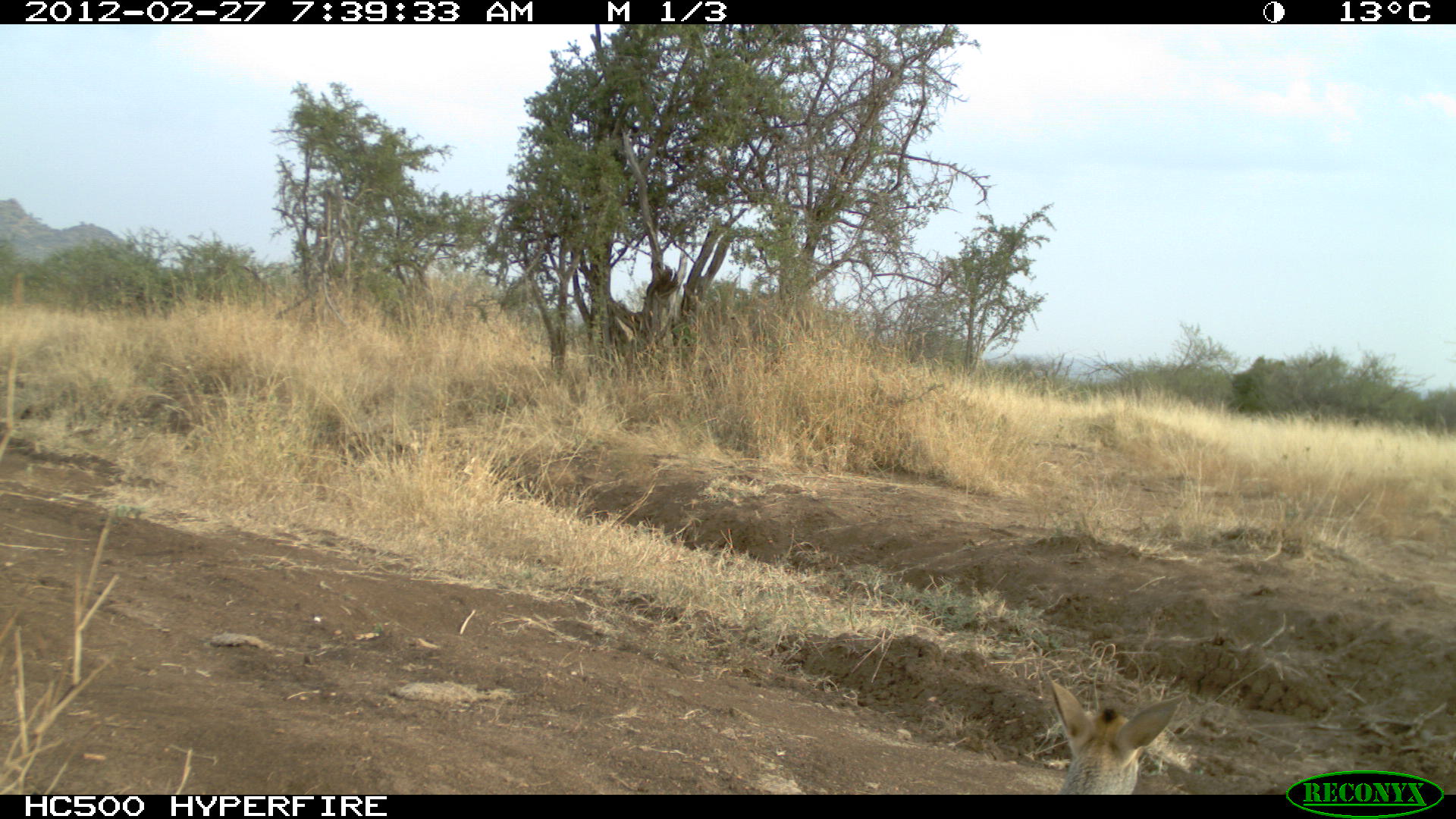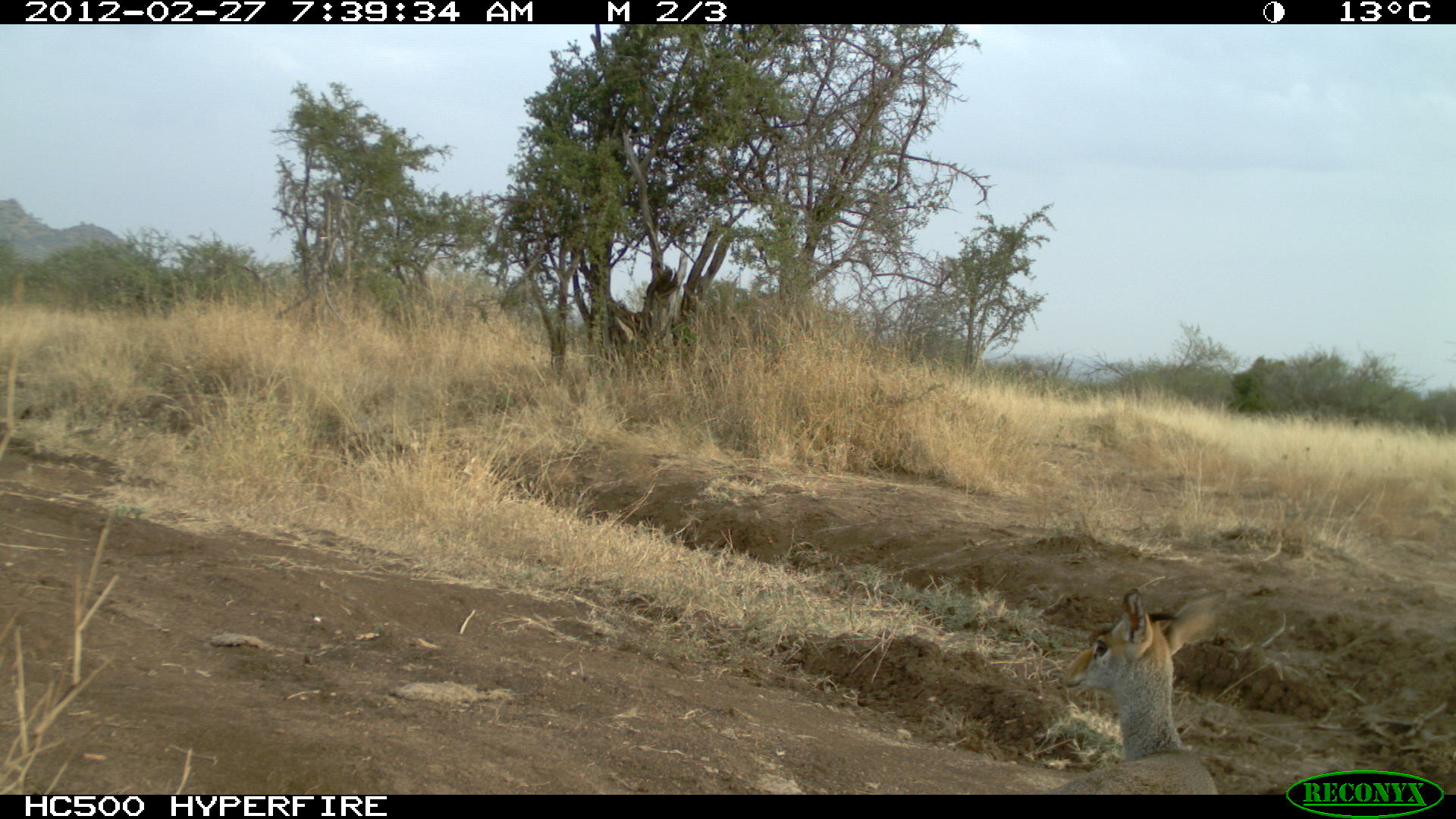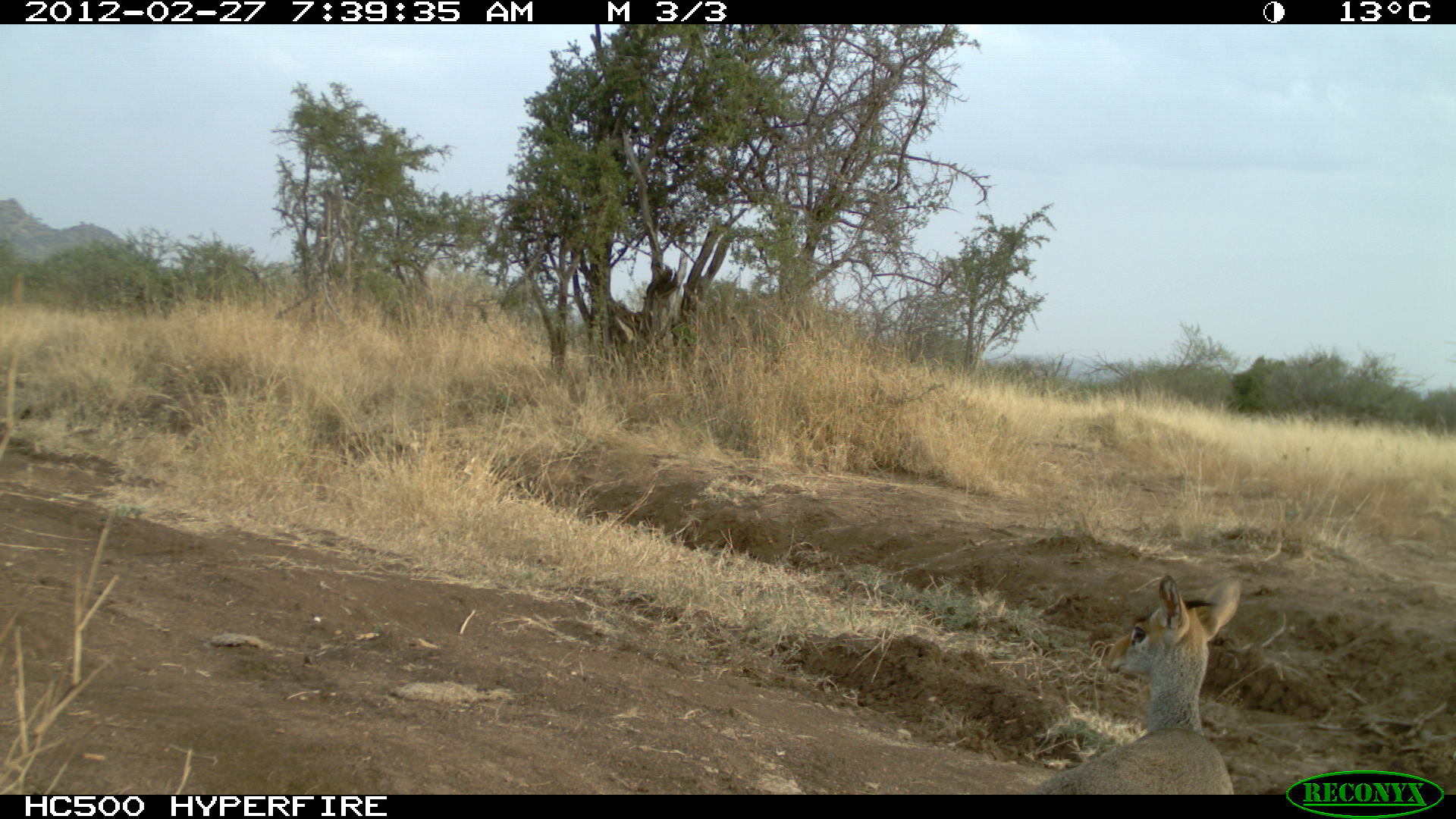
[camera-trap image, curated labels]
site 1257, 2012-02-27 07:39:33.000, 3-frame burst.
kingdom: Animalia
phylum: Chordata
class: Mammalia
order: Artiodactyla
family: Bovidae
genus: Madoqua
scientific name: Madoqua guentheri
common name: günther's dik-dik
Madoqua guentheri (günther's dik-dik), count 1.